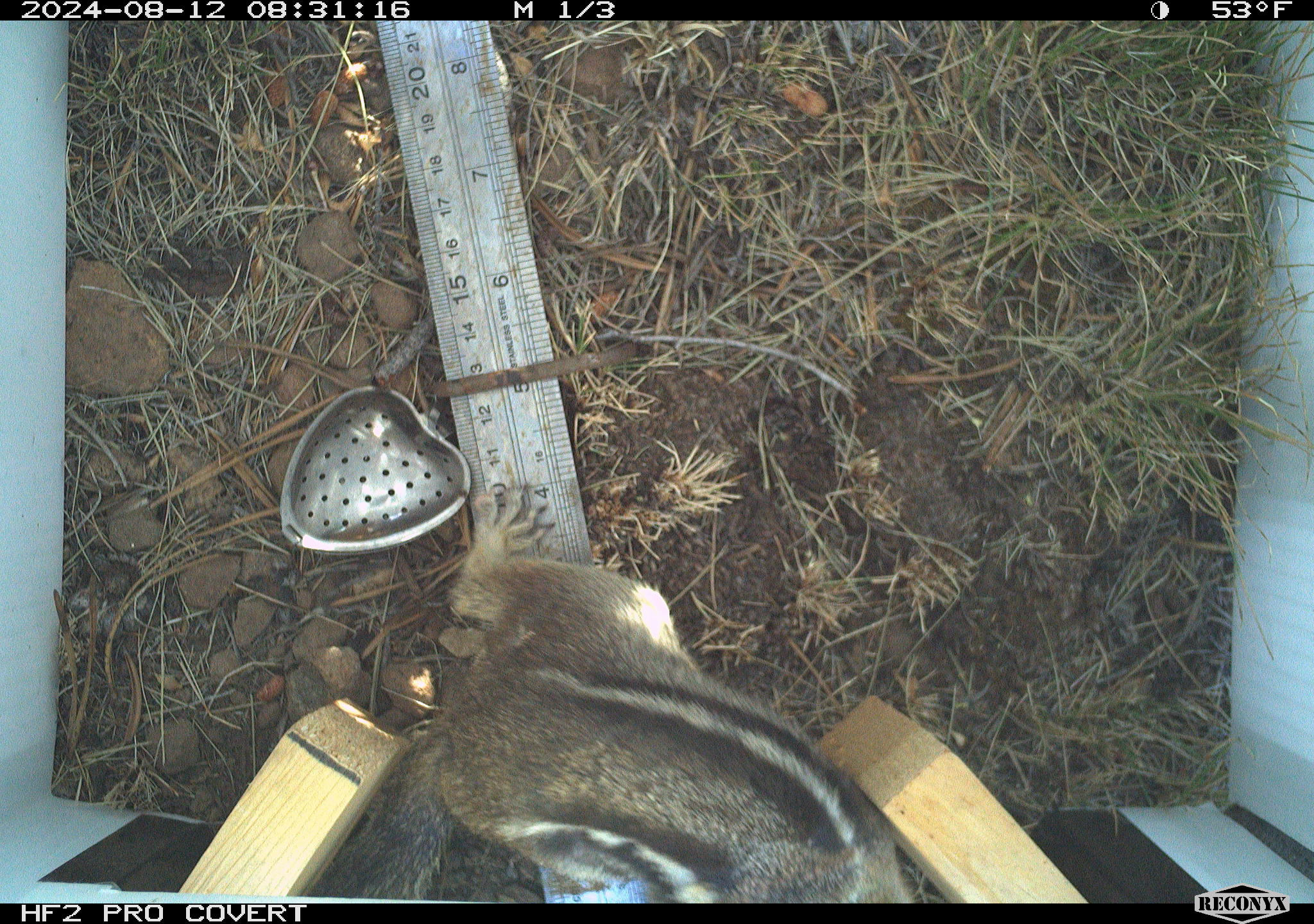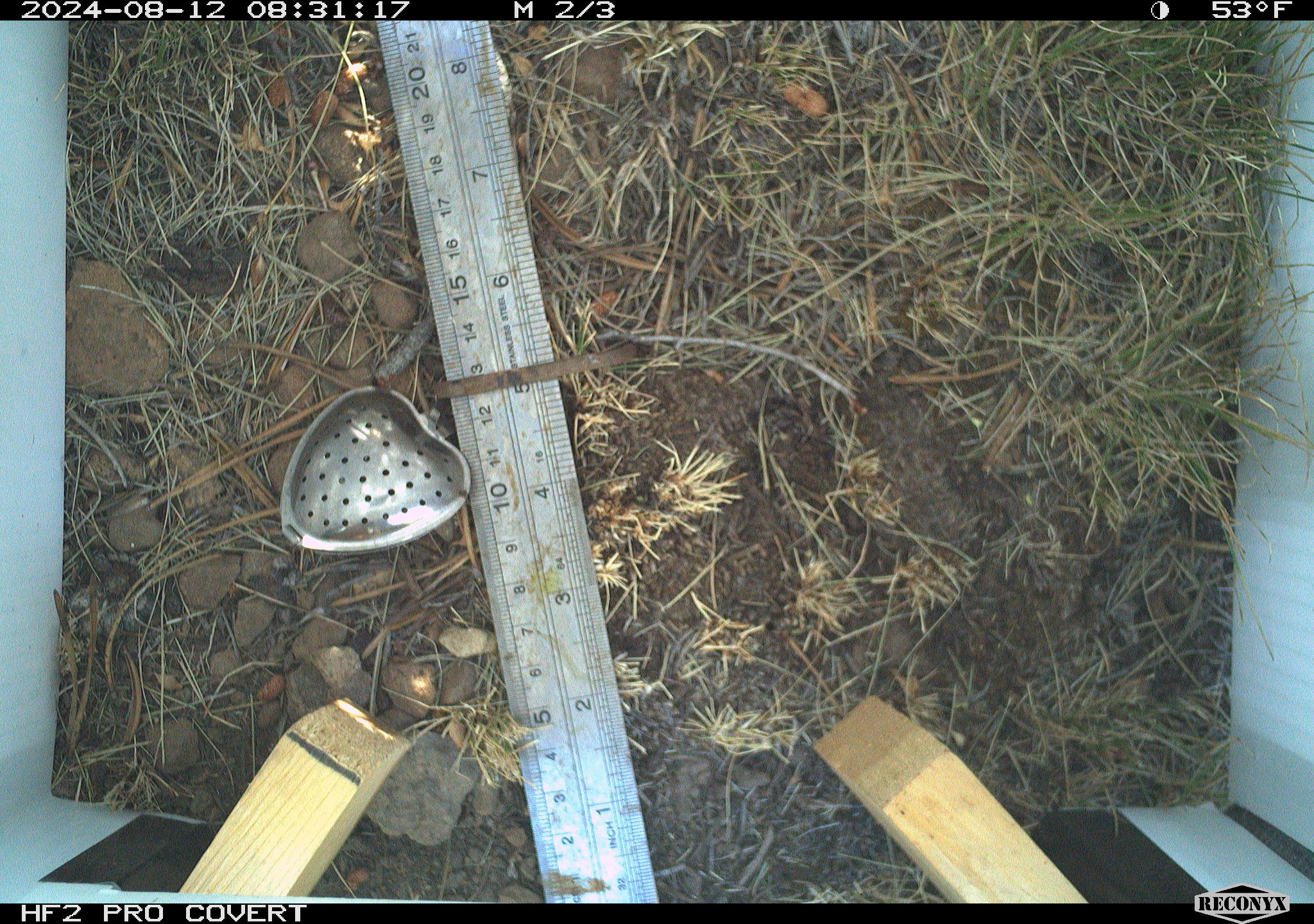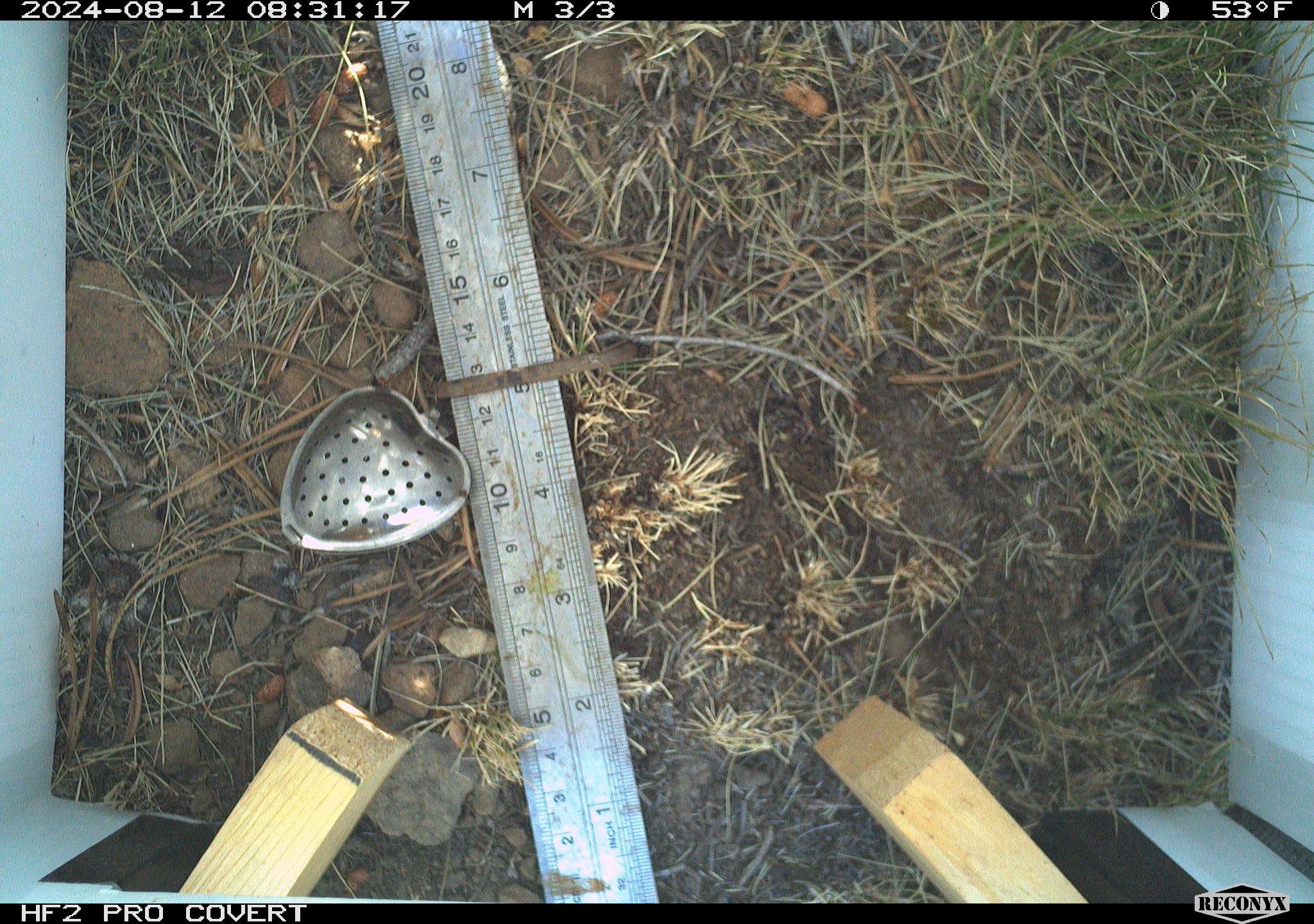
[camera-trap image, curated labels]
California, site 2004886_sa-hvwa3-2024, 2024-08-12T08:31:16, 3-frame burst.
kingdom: Animalia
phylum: Chordata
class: Mammalia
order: Rodentia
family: Sciuridae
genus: Callospermophilus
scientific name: Callospermophilus lateralis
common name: golden mantled ground squirrel